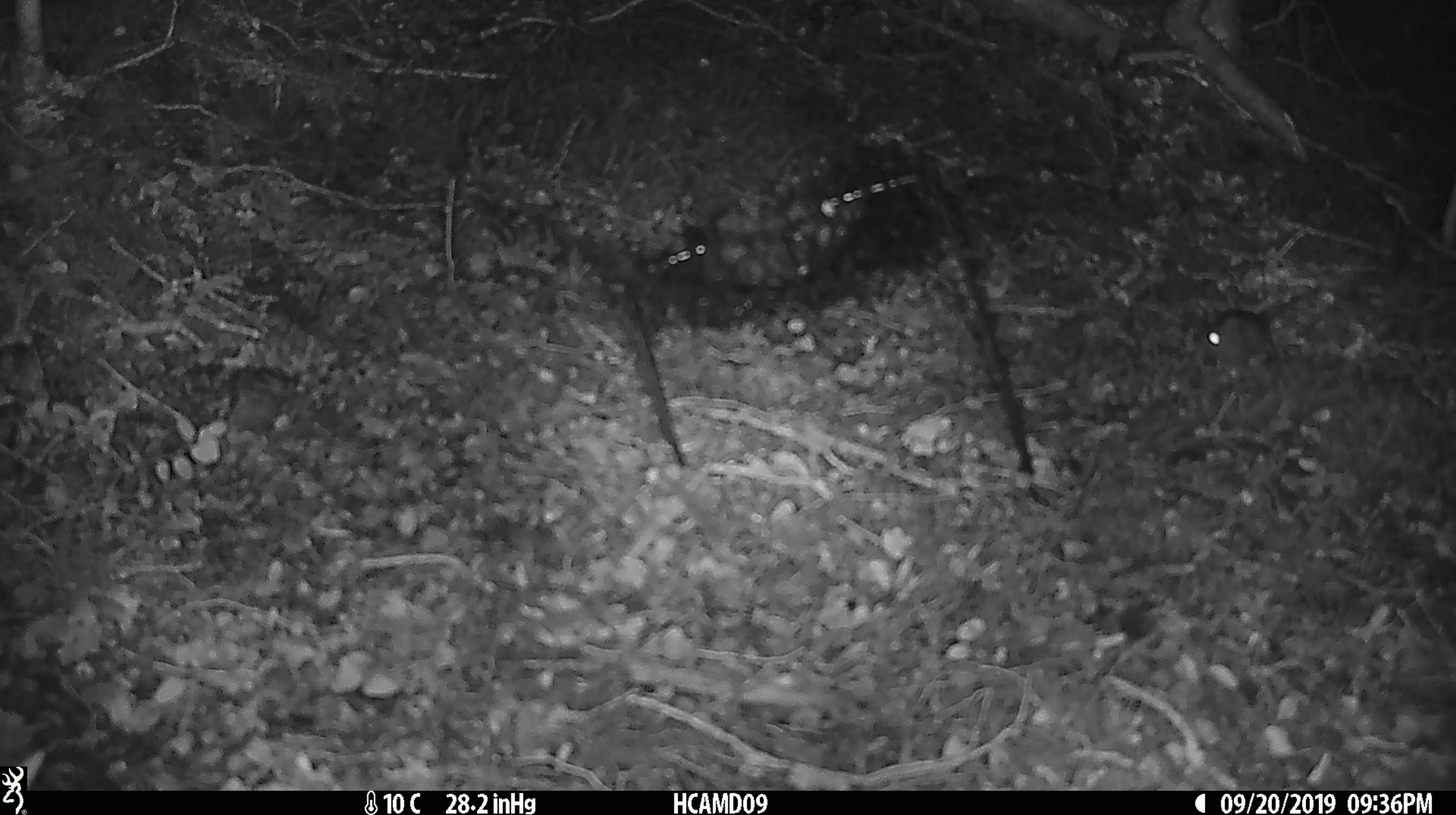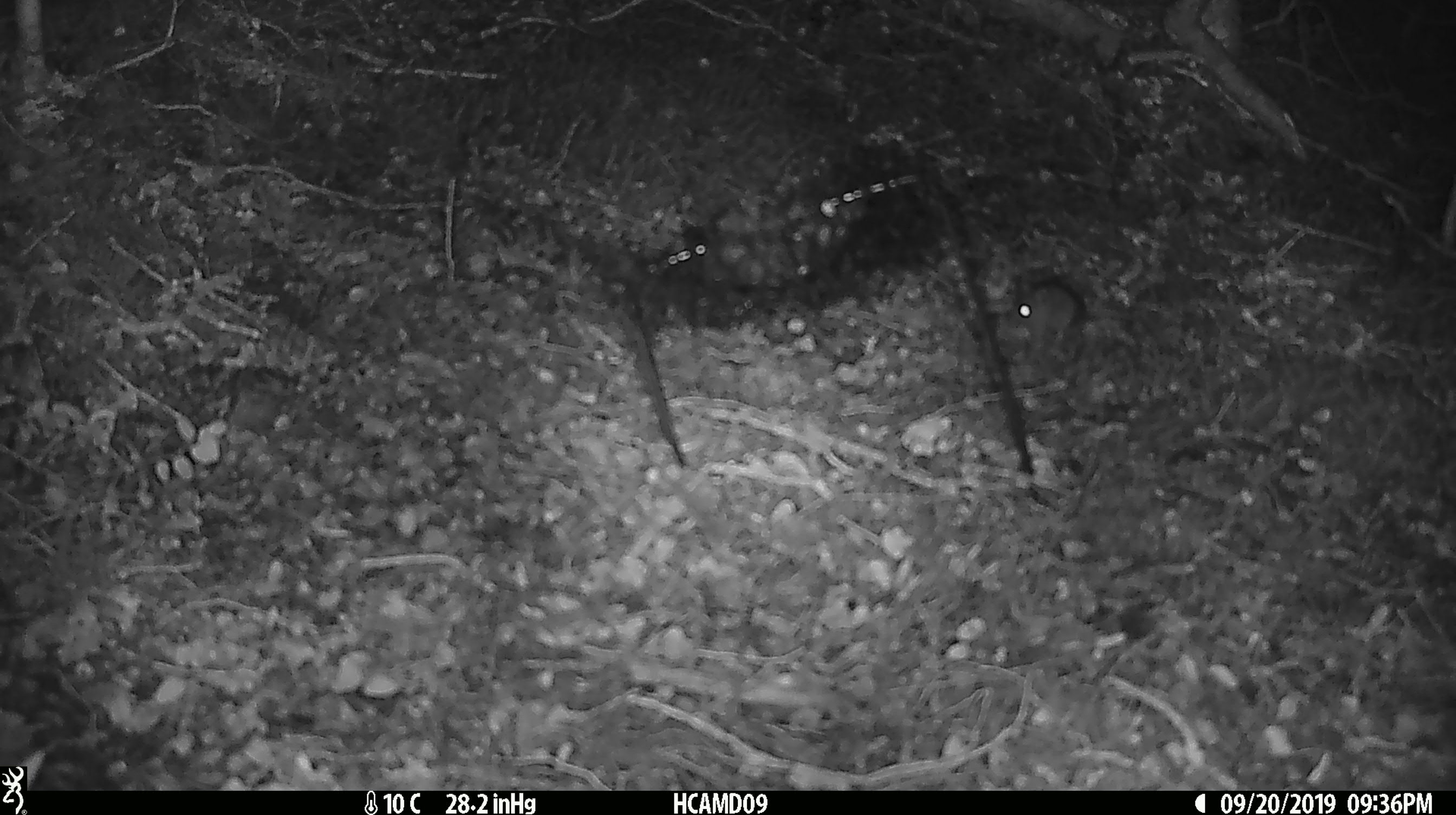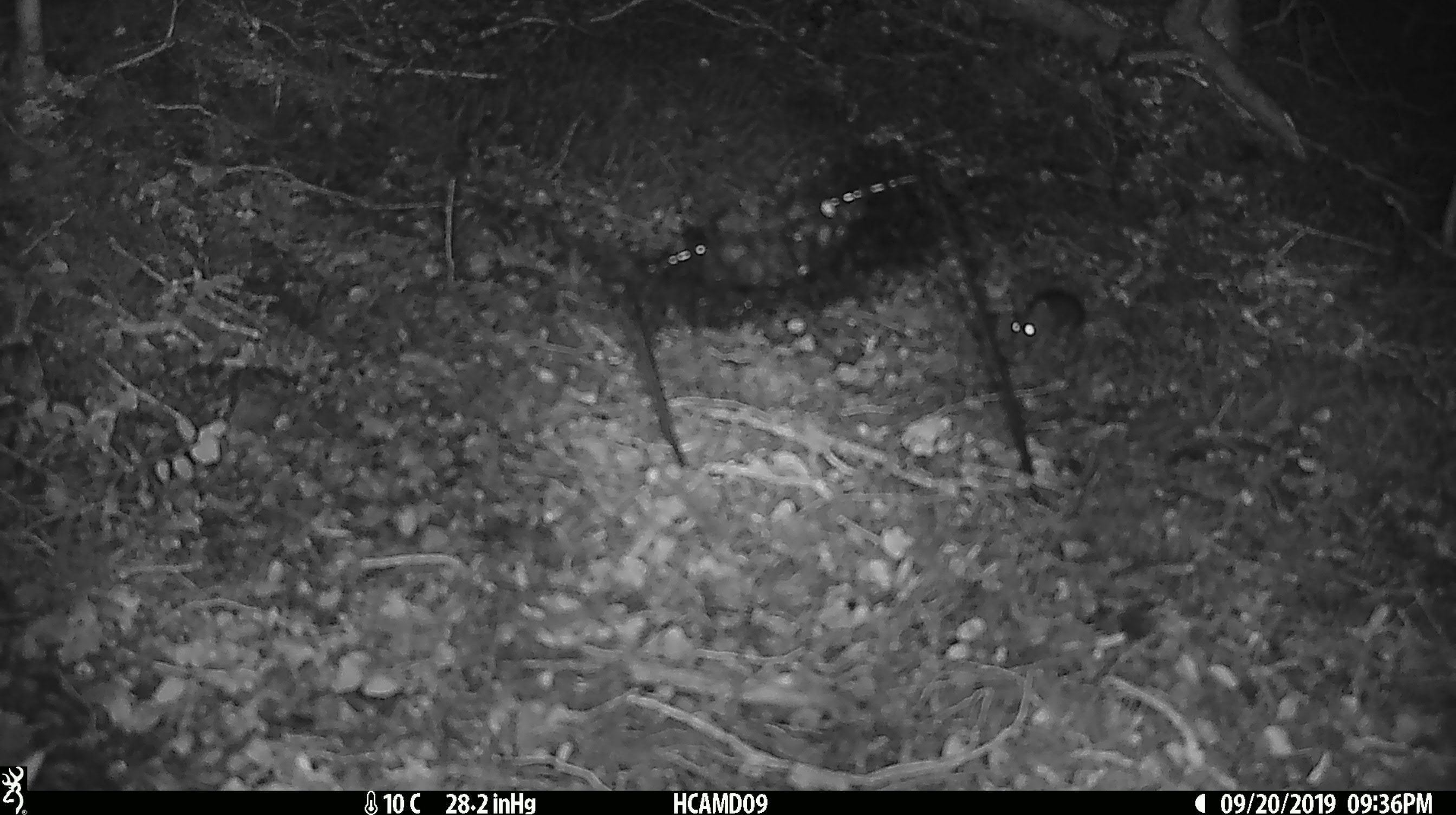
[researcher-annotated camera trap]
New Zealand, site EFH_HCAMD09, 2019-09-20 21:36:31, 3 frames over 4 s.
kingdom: Animalia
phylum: Chordata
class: Mammalia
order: Rodentia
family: Muridae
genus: Mus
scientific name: Mus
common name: mouse